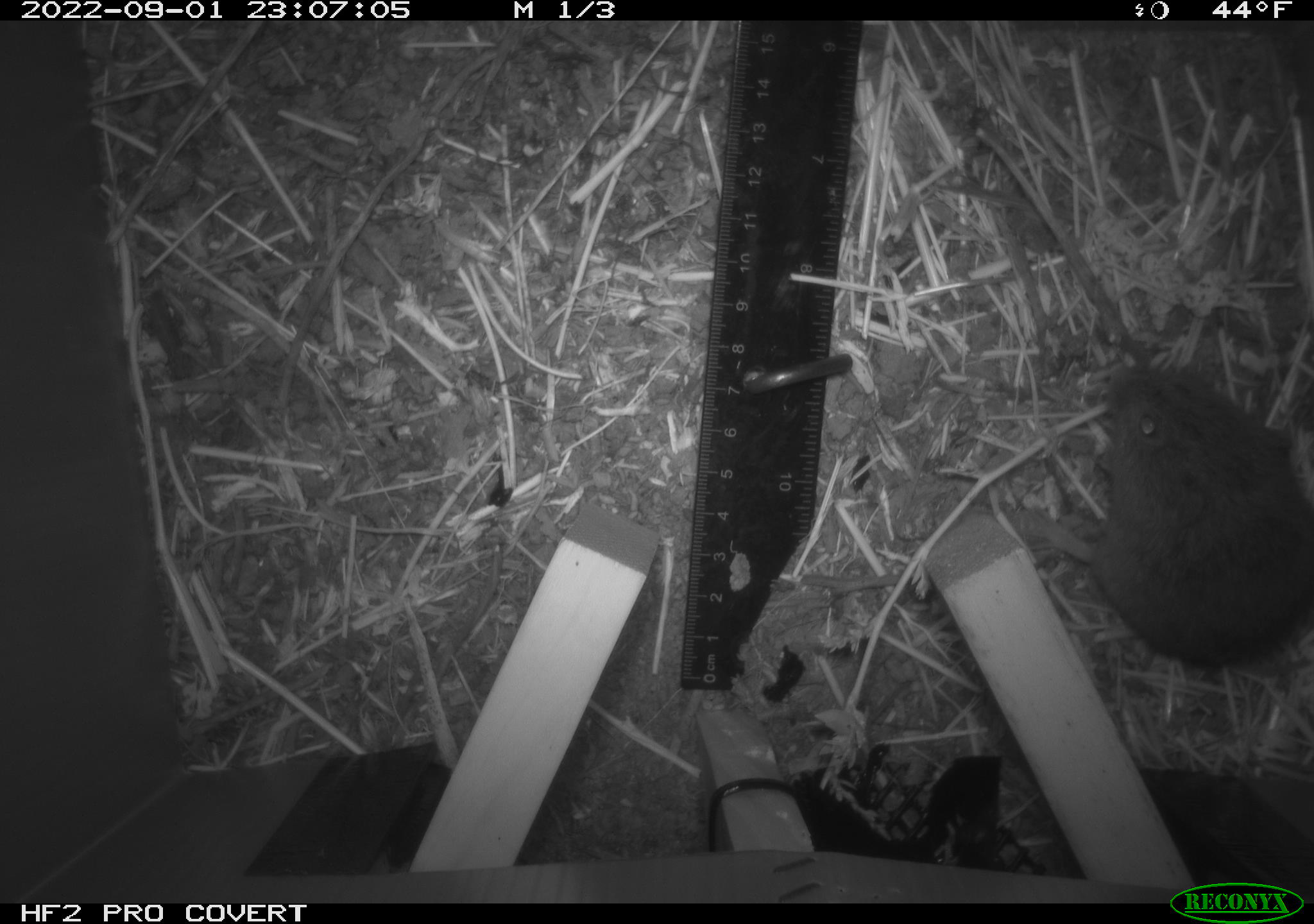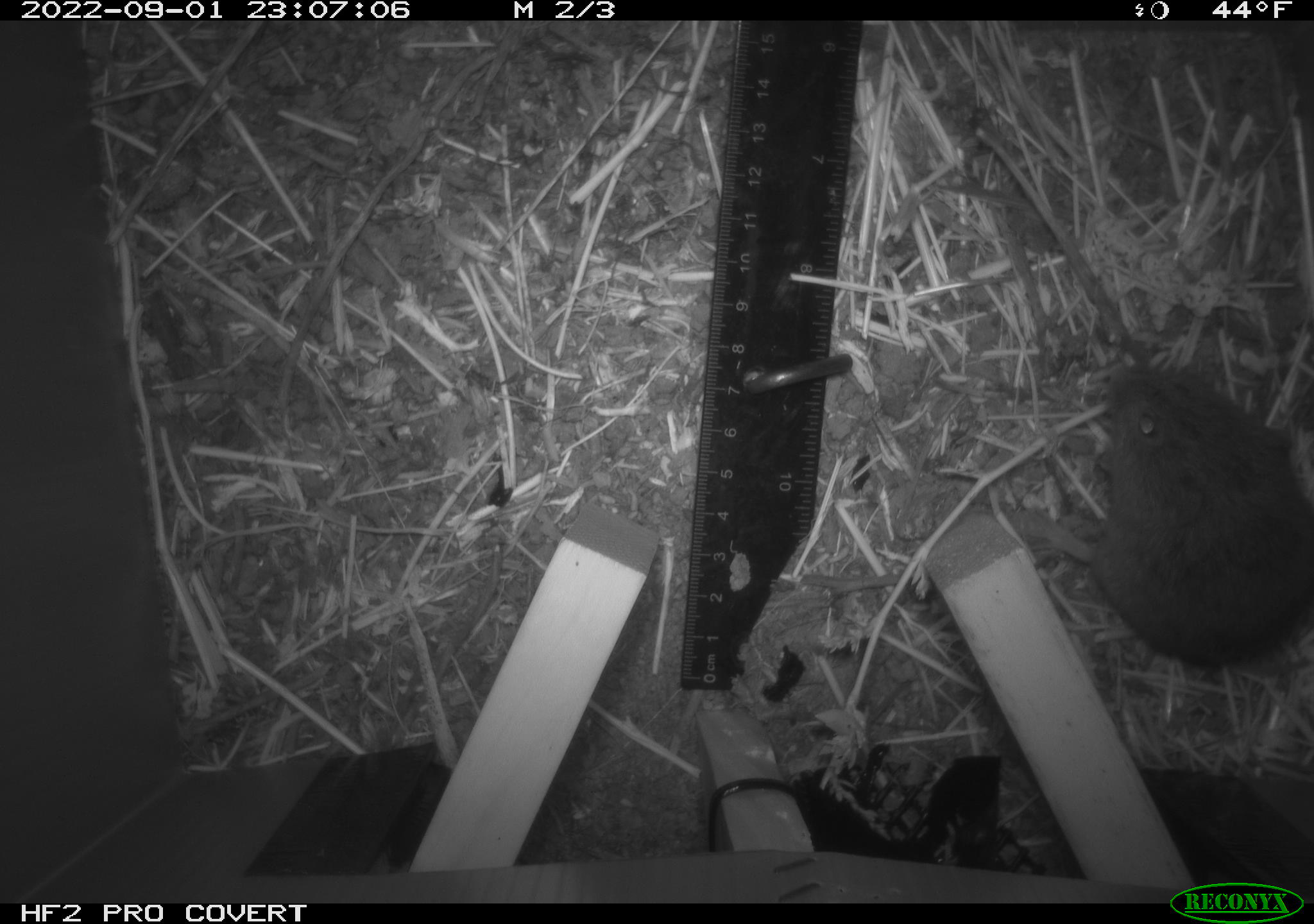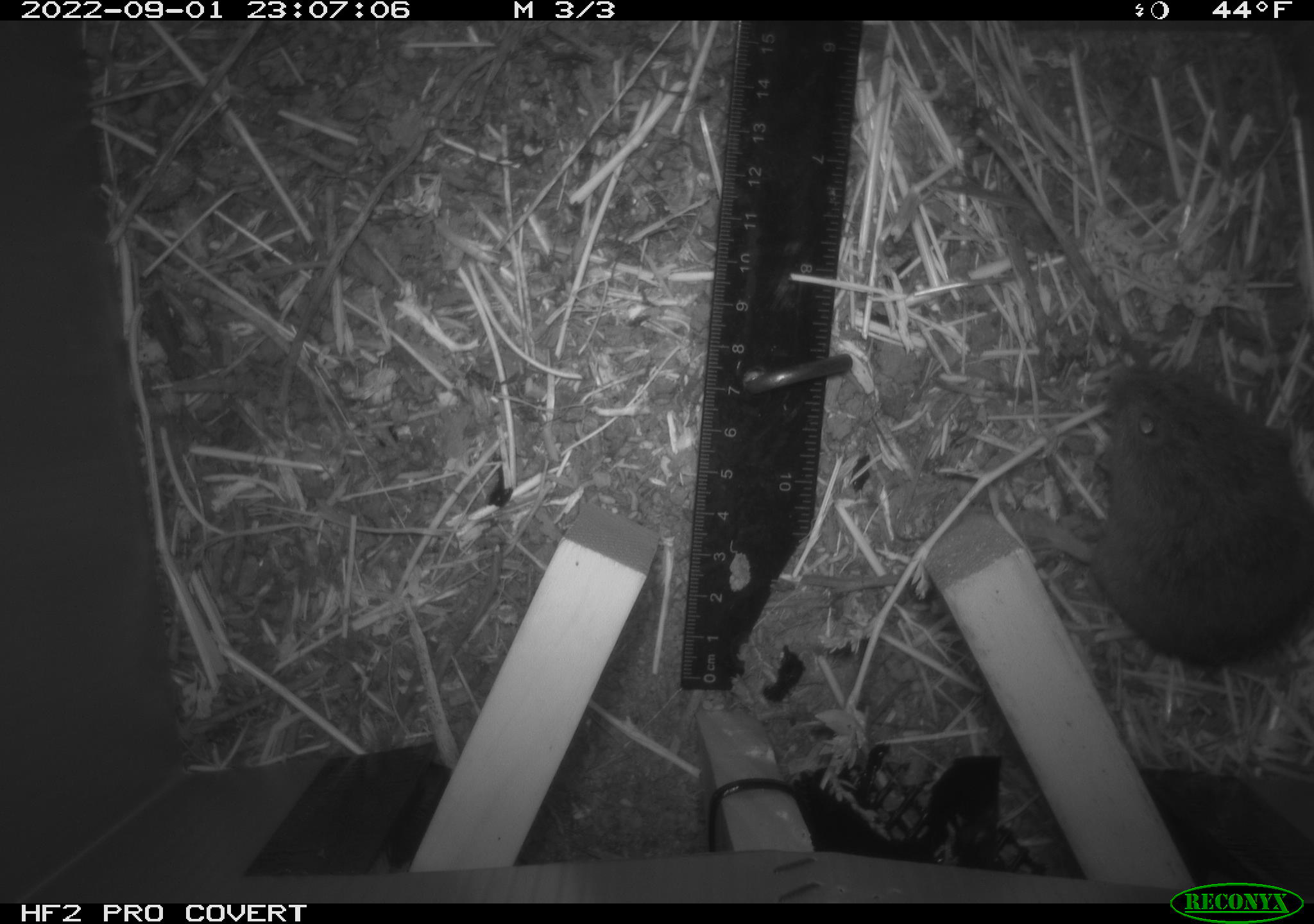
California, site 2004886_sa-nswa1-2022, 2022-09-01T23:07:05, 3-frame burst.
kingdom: Animalia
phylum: Chordata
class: Mammalia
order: Rodentia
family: Cricetidae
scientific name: Cricetidae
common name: hamsters, voles, lemmings, and allies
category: cricetidae family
Cricetidae family (hamsters, voles, lemmings, and allies) (Cricetidae).